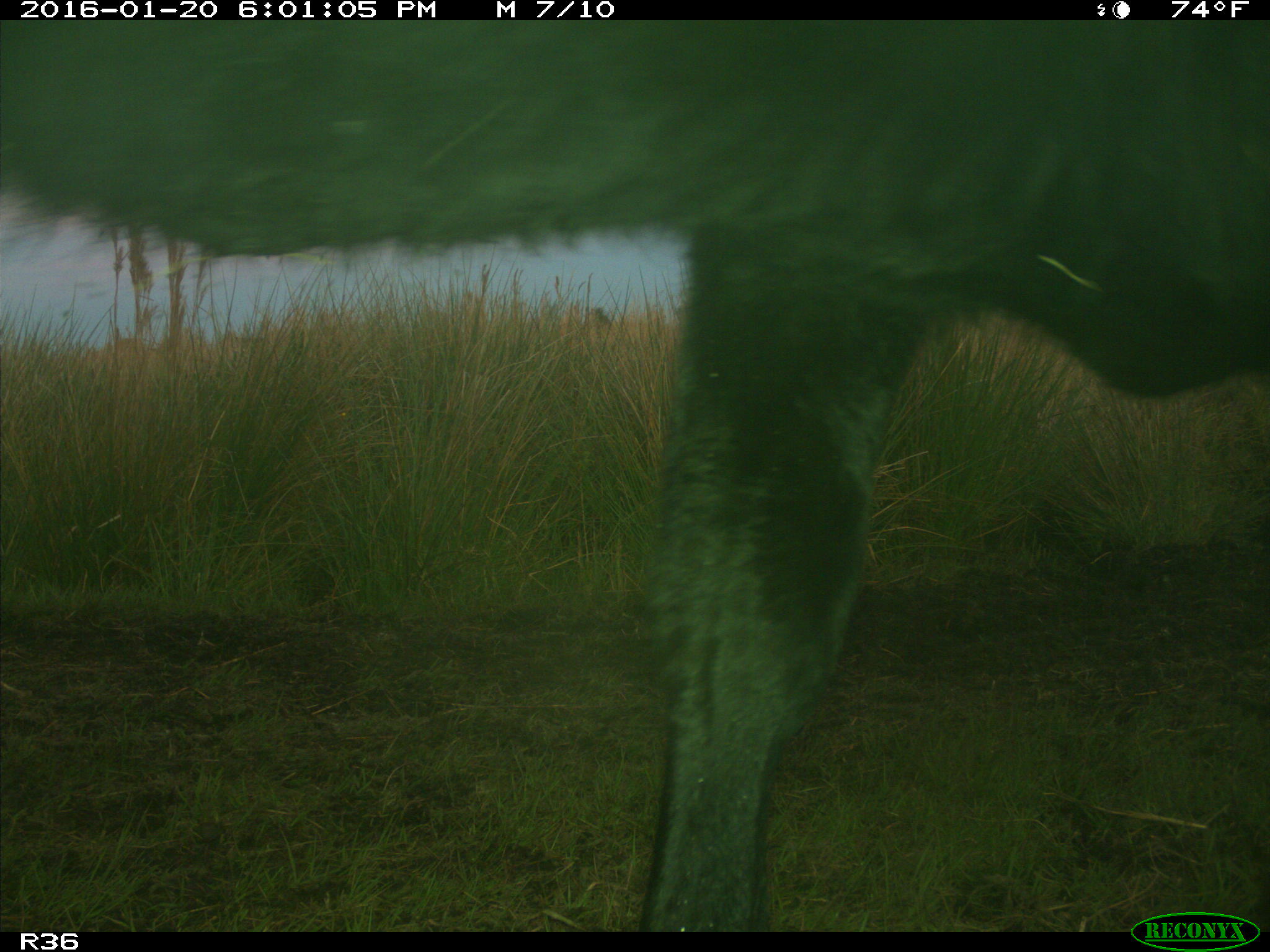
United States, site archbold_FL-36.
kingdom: Animalia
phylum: Chordata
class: Mammalia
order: Artiodactyla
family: Bovidae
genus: Bos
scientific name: Bos taurus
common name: domestic cow